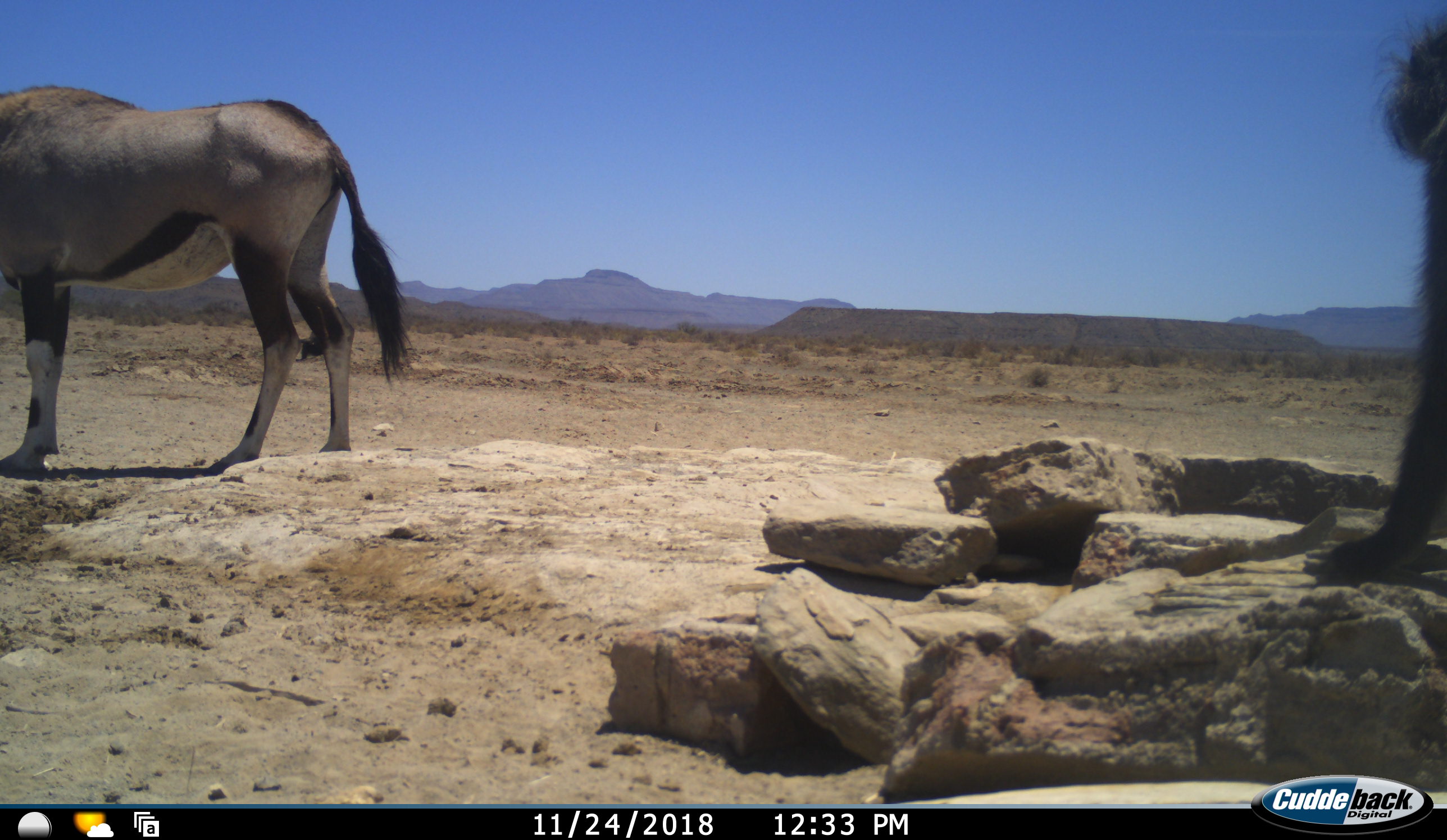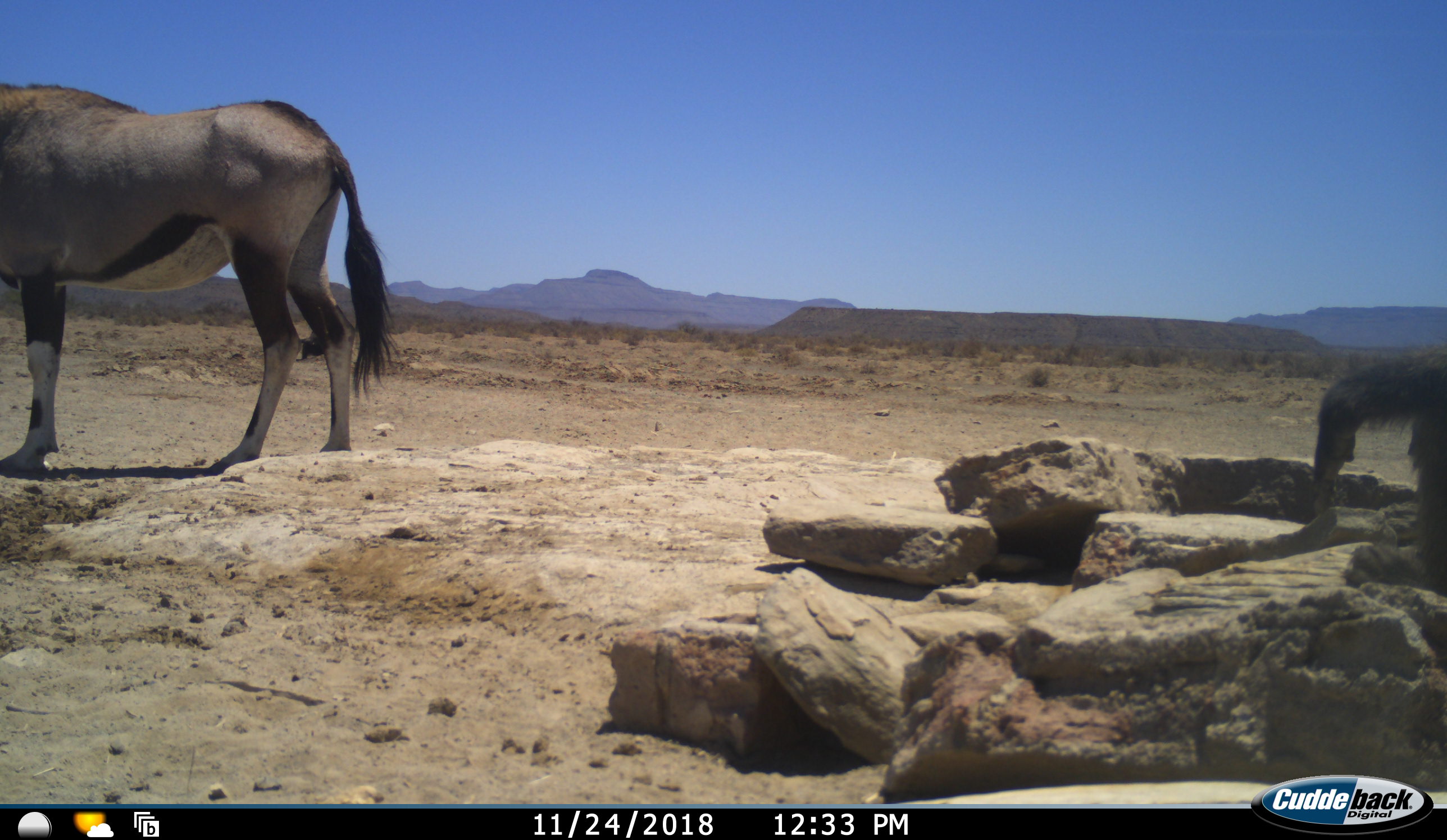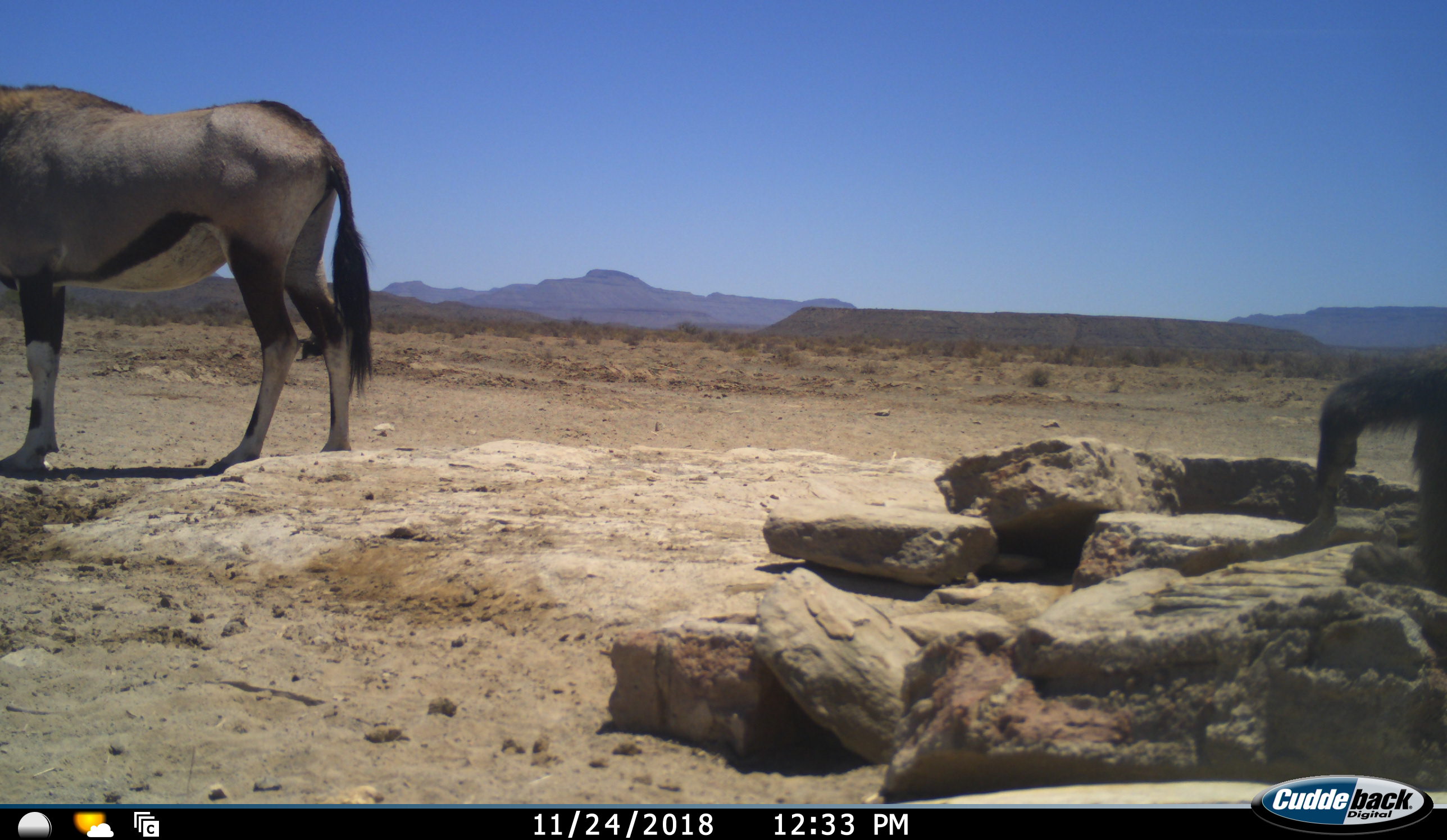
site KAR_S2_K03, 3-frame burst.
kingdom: Animalia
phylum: Chordata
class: Mammalia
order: Primates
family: Cercopithecidae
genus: Papio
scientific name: Papio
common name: baboon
Baboon (Papio), count 1. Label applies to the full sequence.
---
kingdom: Animalia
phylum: Chordata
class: Mammalia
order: Artiodactyla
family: Bovidae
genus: Oryx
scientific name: Oryx gazella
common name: gemsbok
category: oryx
Oryx (gemsbok) (Oryx gazella), count 1. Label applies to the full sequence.